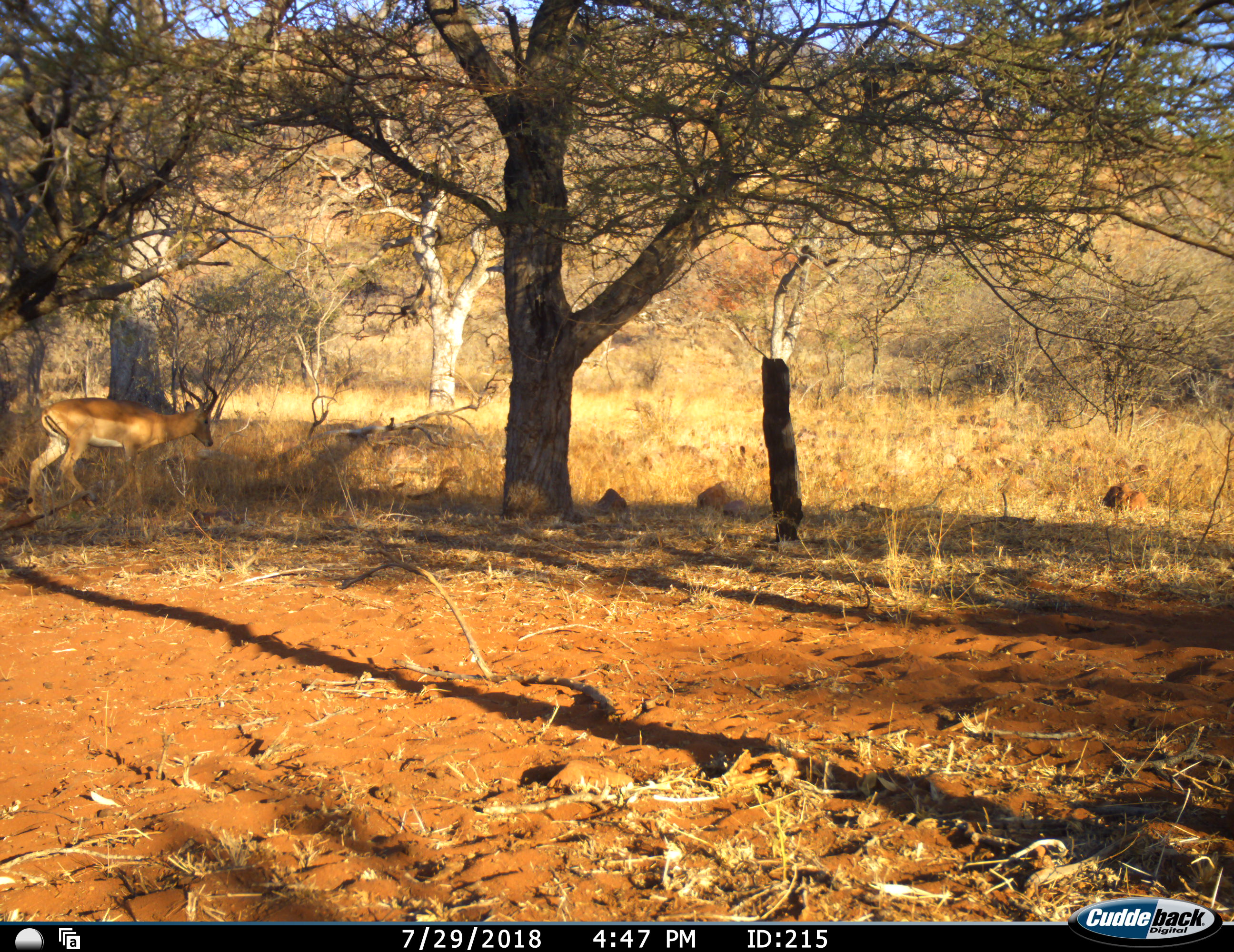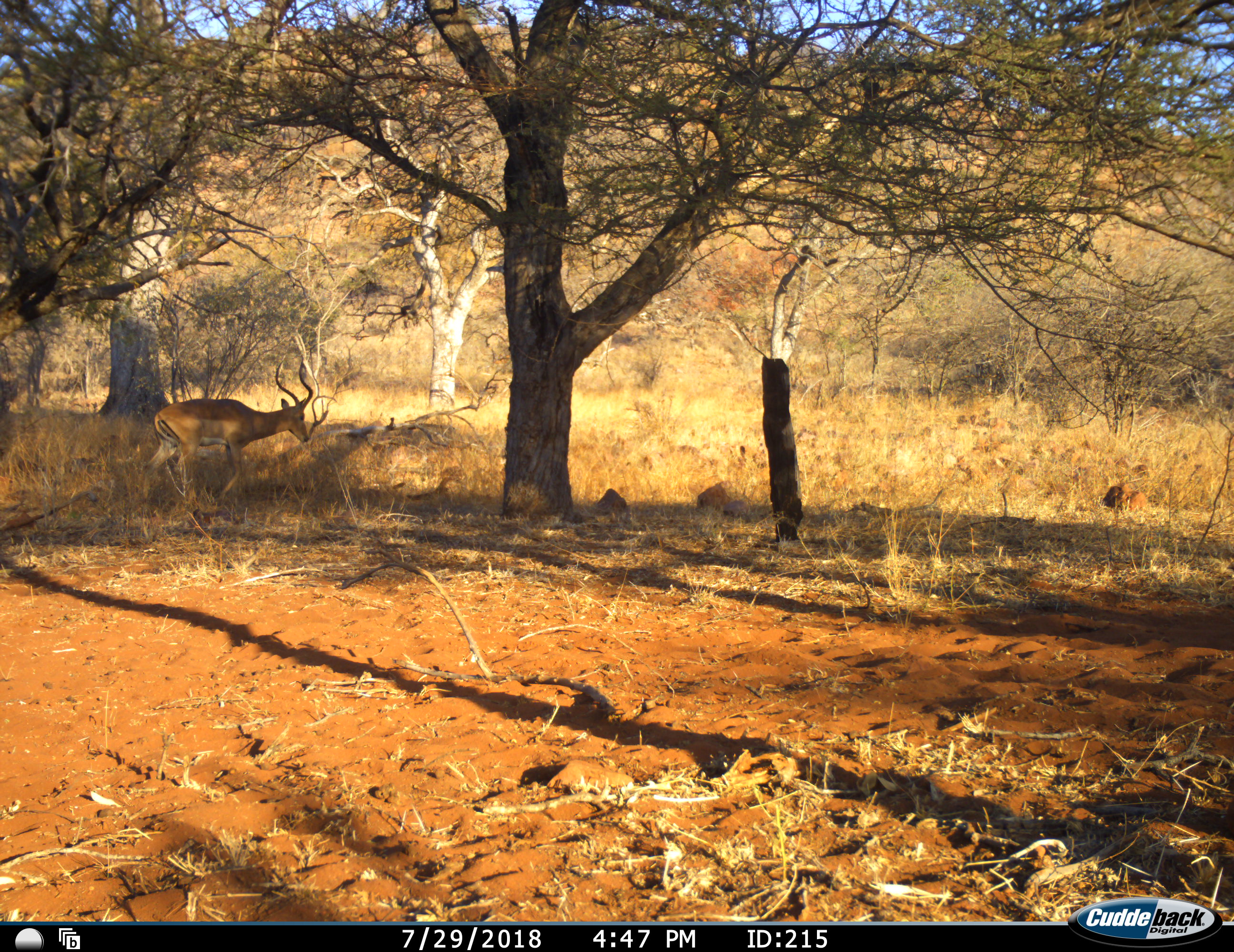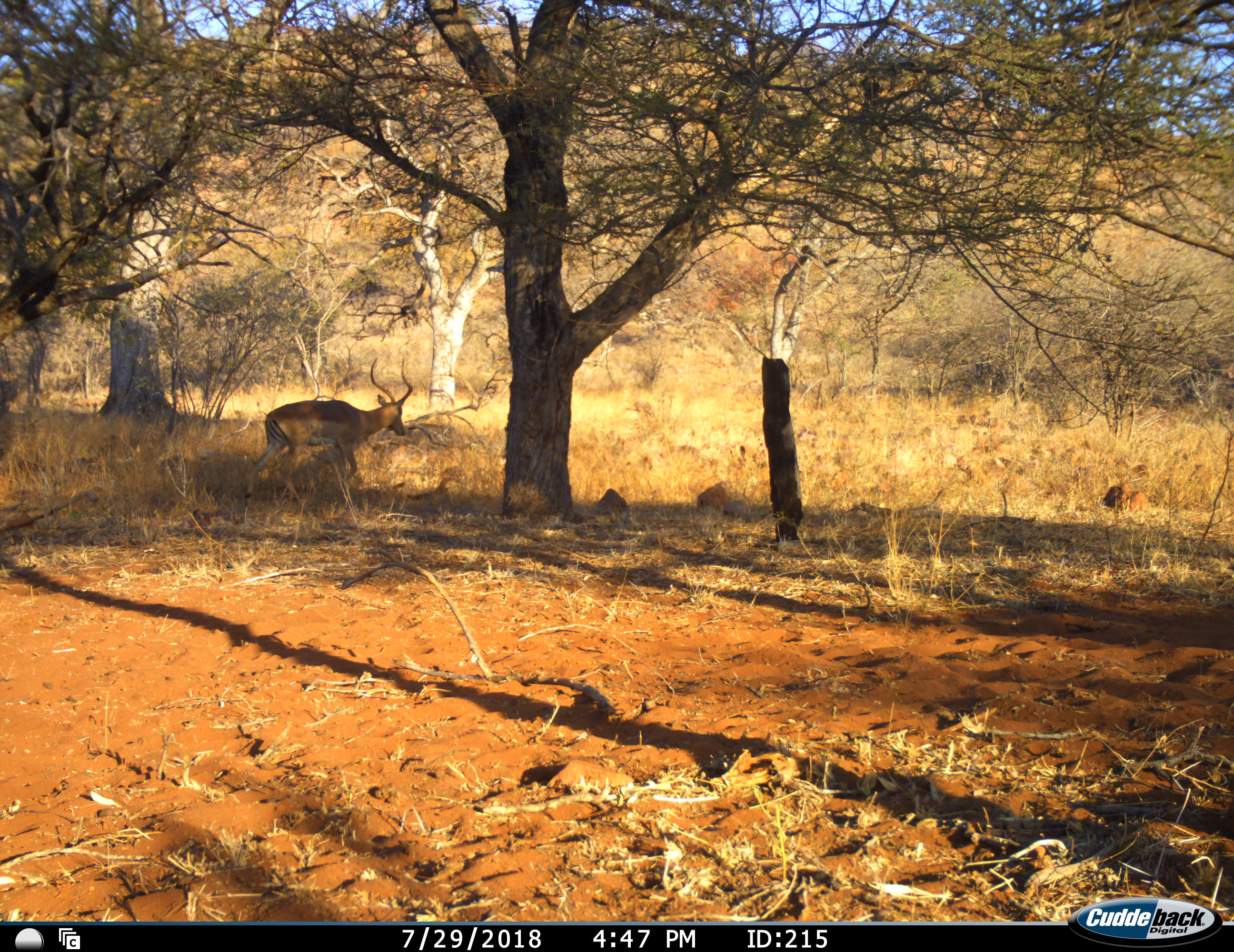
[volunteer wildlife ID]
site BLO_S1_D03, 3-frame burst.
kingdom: Animalia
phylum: Chordata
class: Mammalia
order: Artiodactyla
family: Bovidae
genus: Aepyceros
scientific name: Aepyceros melampus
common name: impala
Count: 1.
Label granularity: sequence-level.